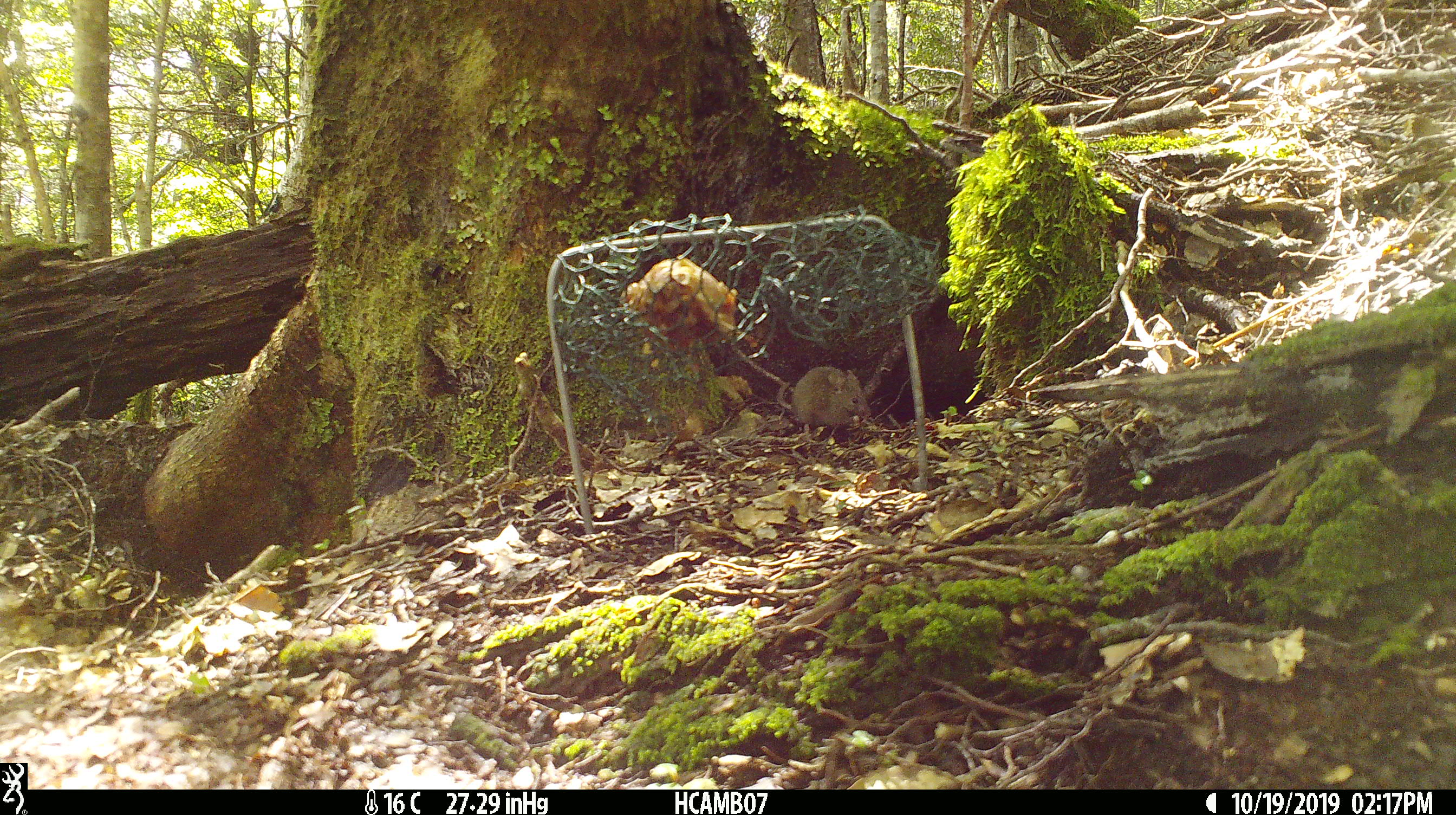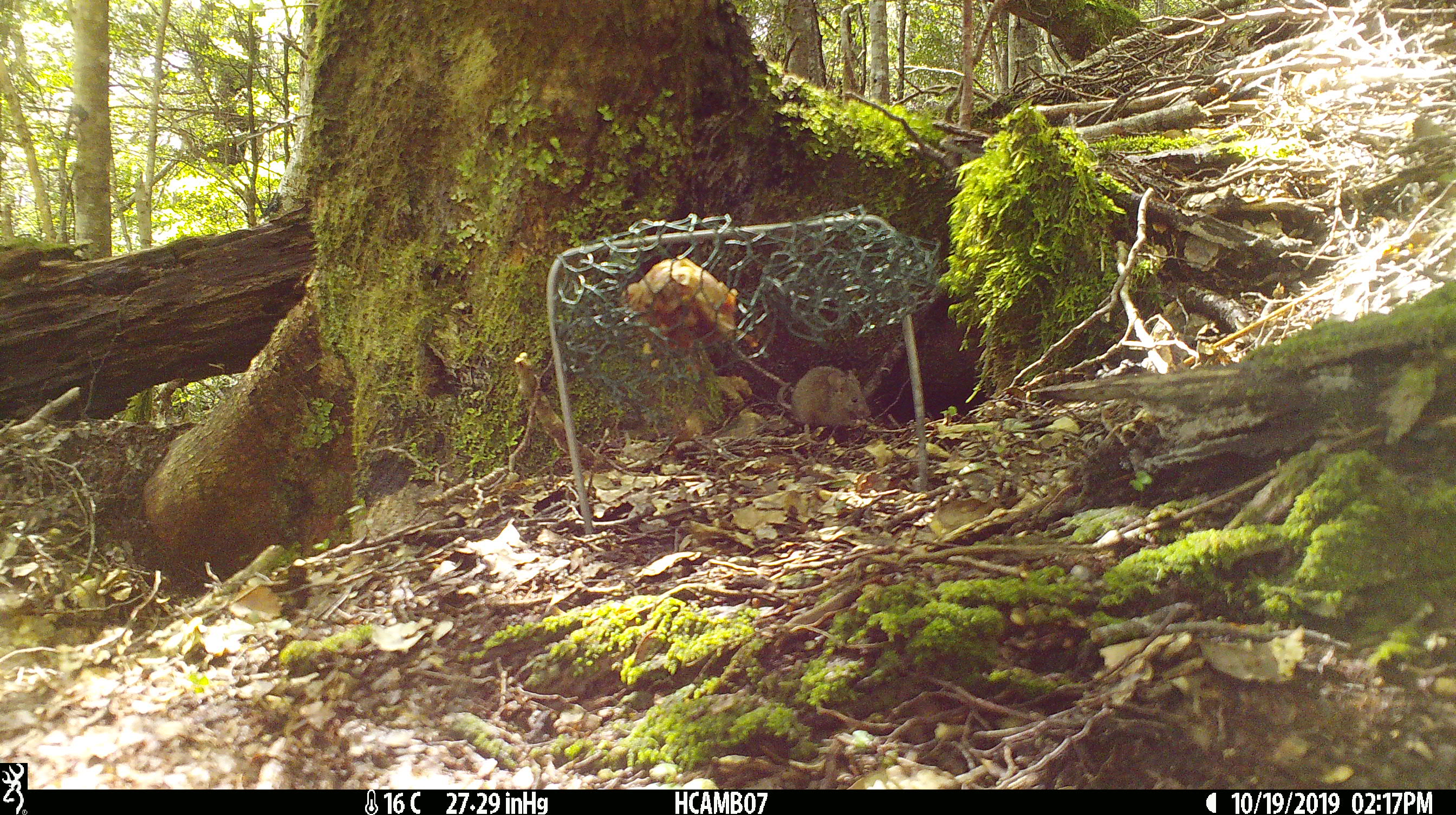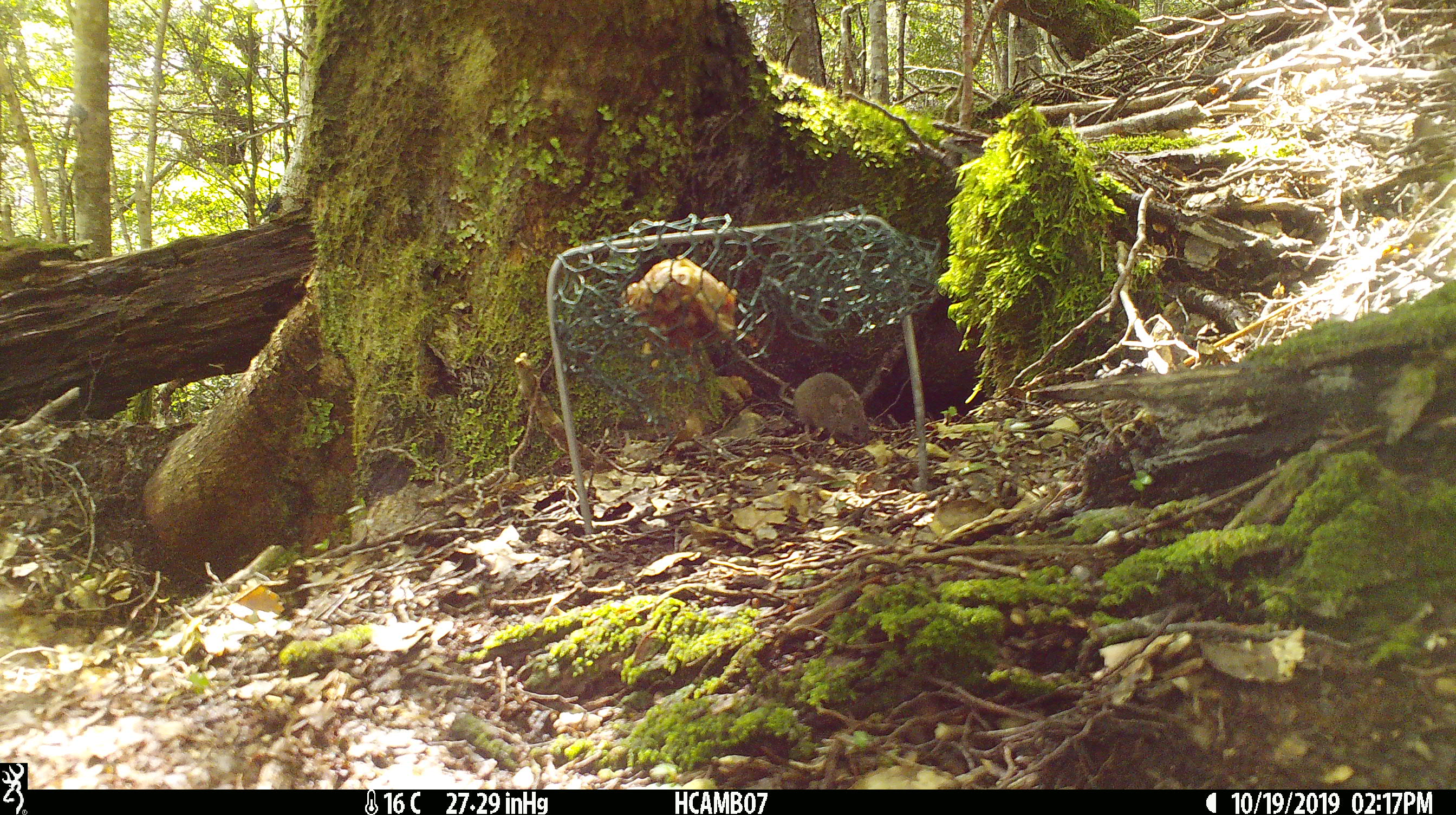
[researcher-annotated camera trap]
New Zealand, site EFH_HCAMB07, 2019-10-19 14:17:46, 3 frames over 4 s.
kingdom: Animalia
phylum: Chordata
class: Mammalia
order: Rodentia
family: Muridae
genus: Mus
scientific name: Mus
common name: mouse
Mouse (Mus).